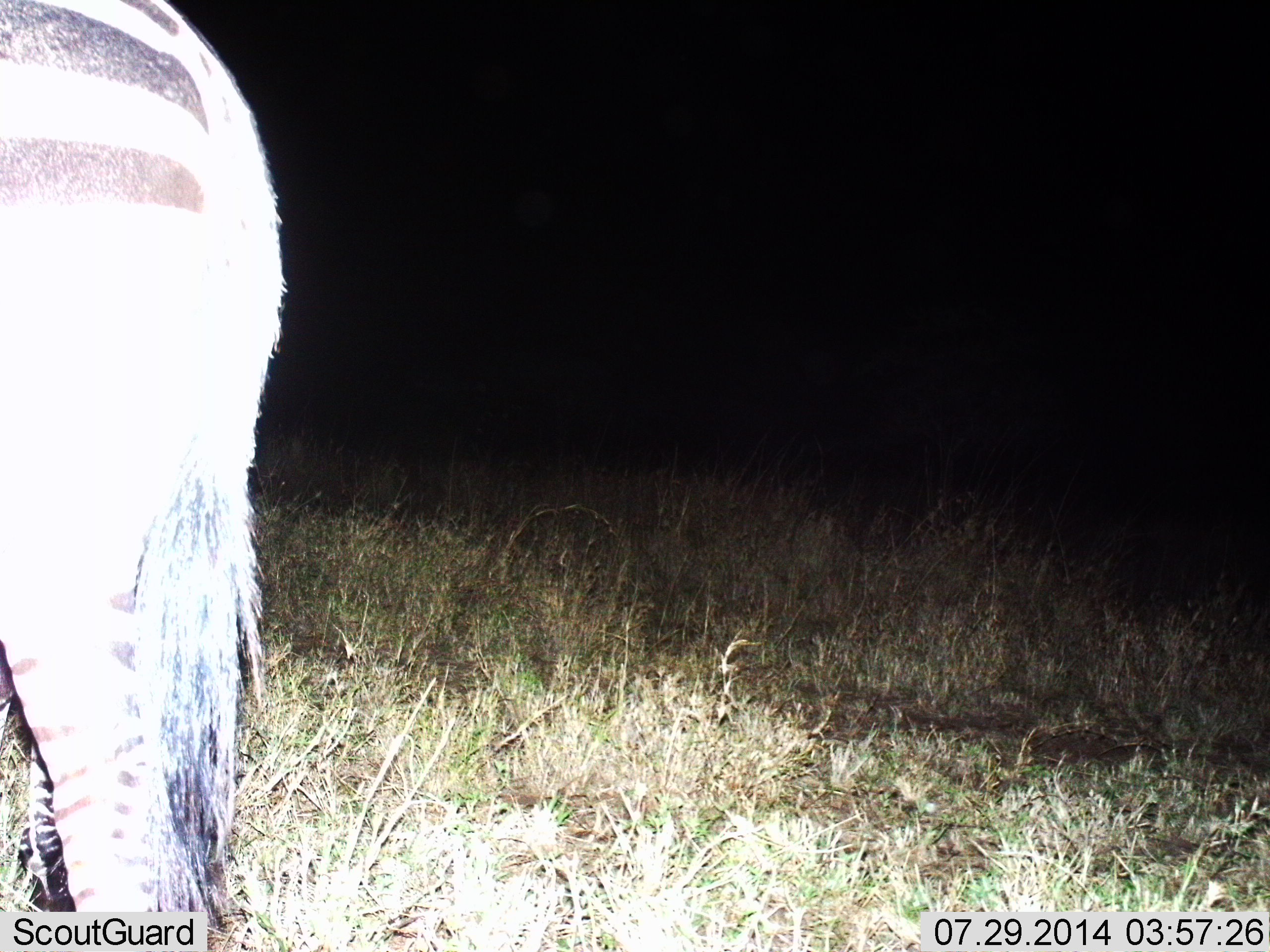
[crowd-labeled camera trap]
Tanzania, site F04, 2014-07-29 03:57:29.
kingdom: Animalia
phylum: Chordata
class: Mammalia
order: Perissodactyla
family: Equidae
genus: Equus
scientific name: Equus quagga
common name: plains zebra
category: zebra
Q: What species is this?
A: Zebra (plains zebra) (Equus quagga).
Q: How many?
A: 1.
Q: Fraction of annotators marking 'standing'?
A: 100%.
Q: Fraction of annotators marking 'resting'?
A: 0%.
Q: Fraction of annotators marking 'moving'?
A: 10%.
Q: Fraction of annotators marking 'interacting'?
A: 0%.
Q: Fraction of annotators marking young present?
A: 0%.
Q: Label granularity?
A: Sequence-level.